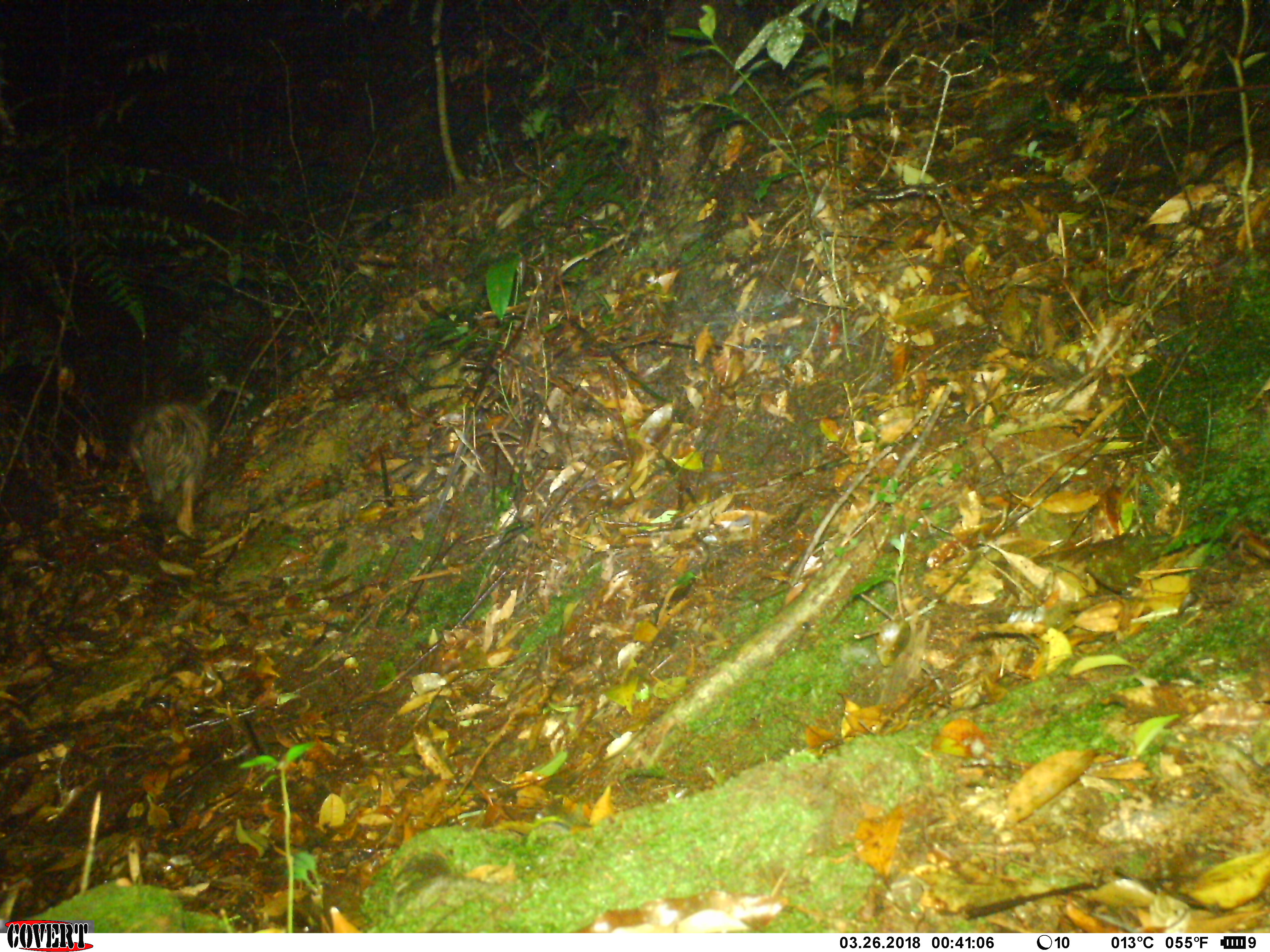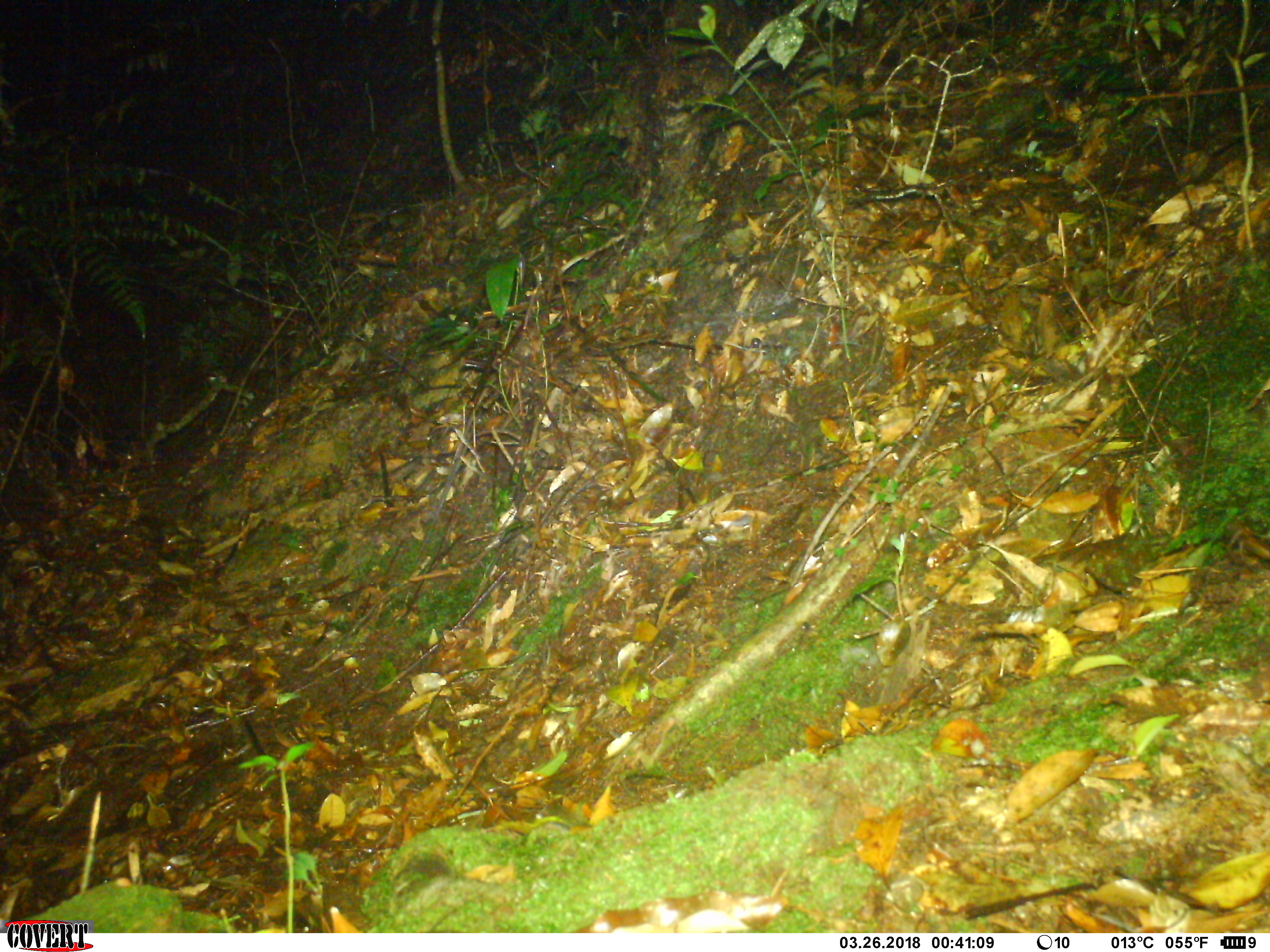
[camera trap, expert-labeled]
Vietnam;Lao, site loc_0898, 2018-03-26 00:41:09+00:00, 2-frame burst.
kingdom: Animalia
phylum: Chordata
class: Mammalia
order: Rodentia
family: Hystricidae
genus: Atherurus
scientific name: Atherurus macrourus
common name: asiatic brush-tailed porcupine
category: asiatic brush tailed porcupine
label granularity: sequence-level